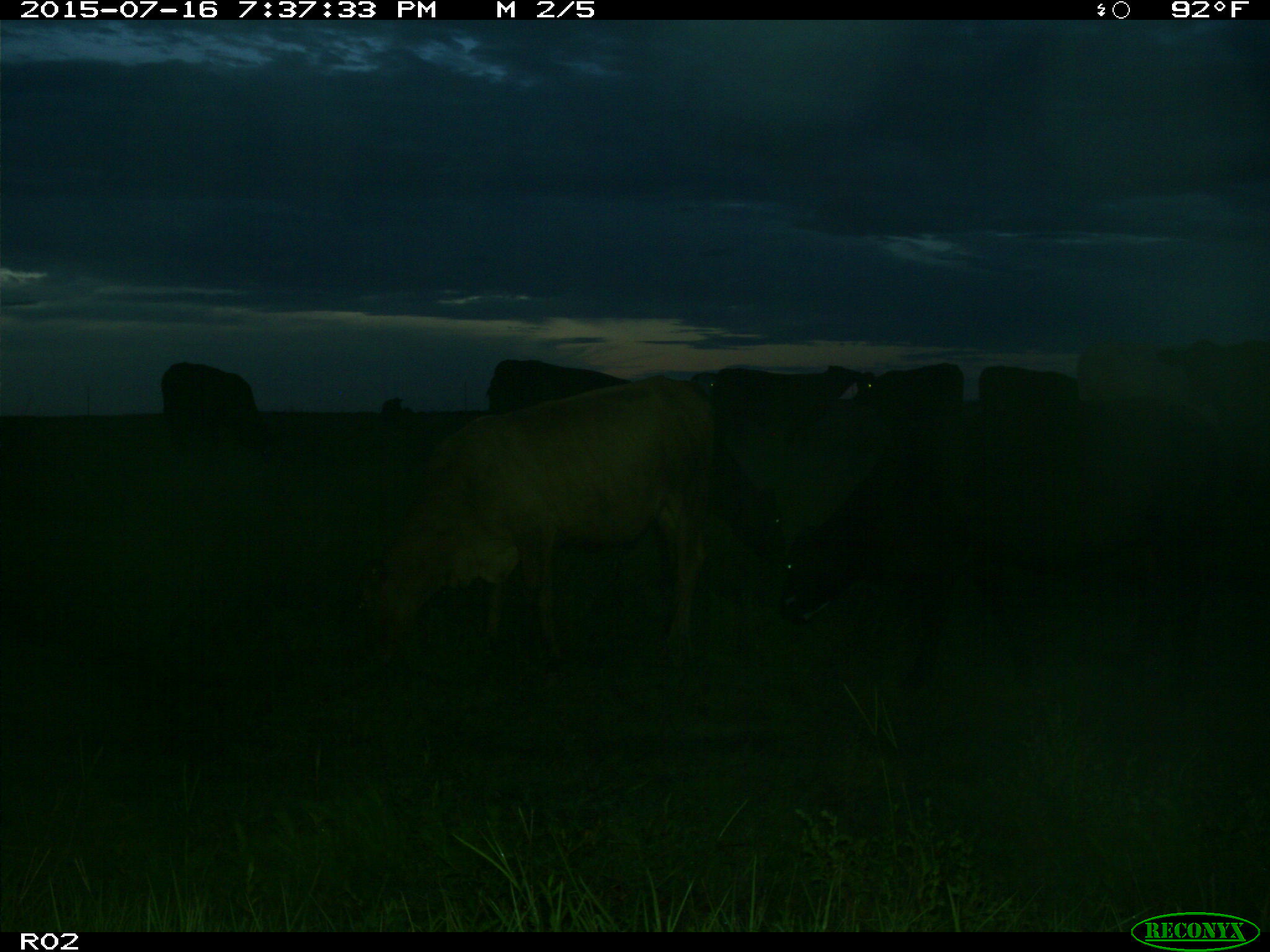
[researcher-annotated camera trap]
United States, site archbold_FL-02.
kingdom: Animalia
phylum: Chordata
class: Mammalia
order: Artiodactyla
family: Bovidae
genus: Bos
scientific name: Bos taurus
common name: domestic cow